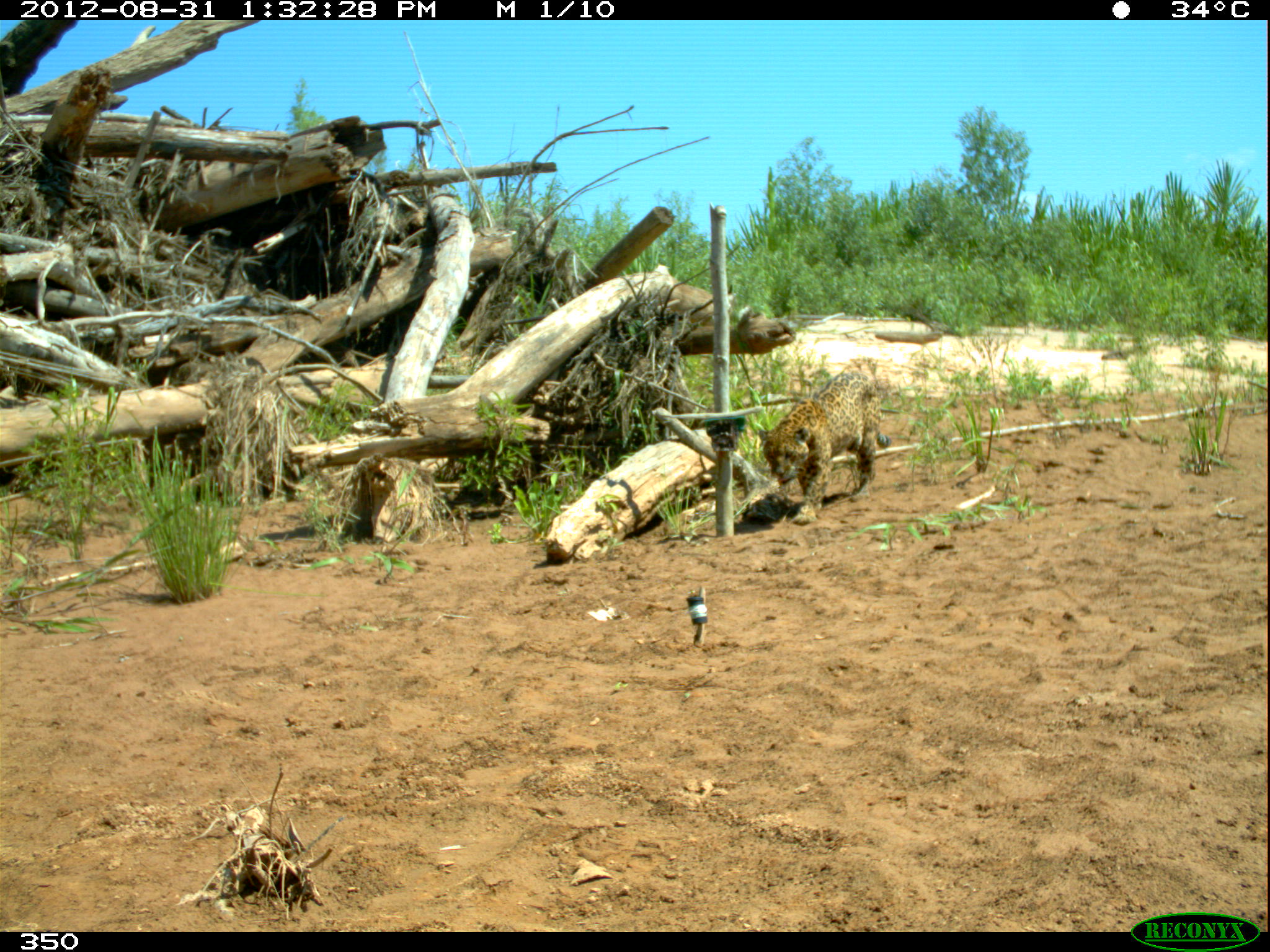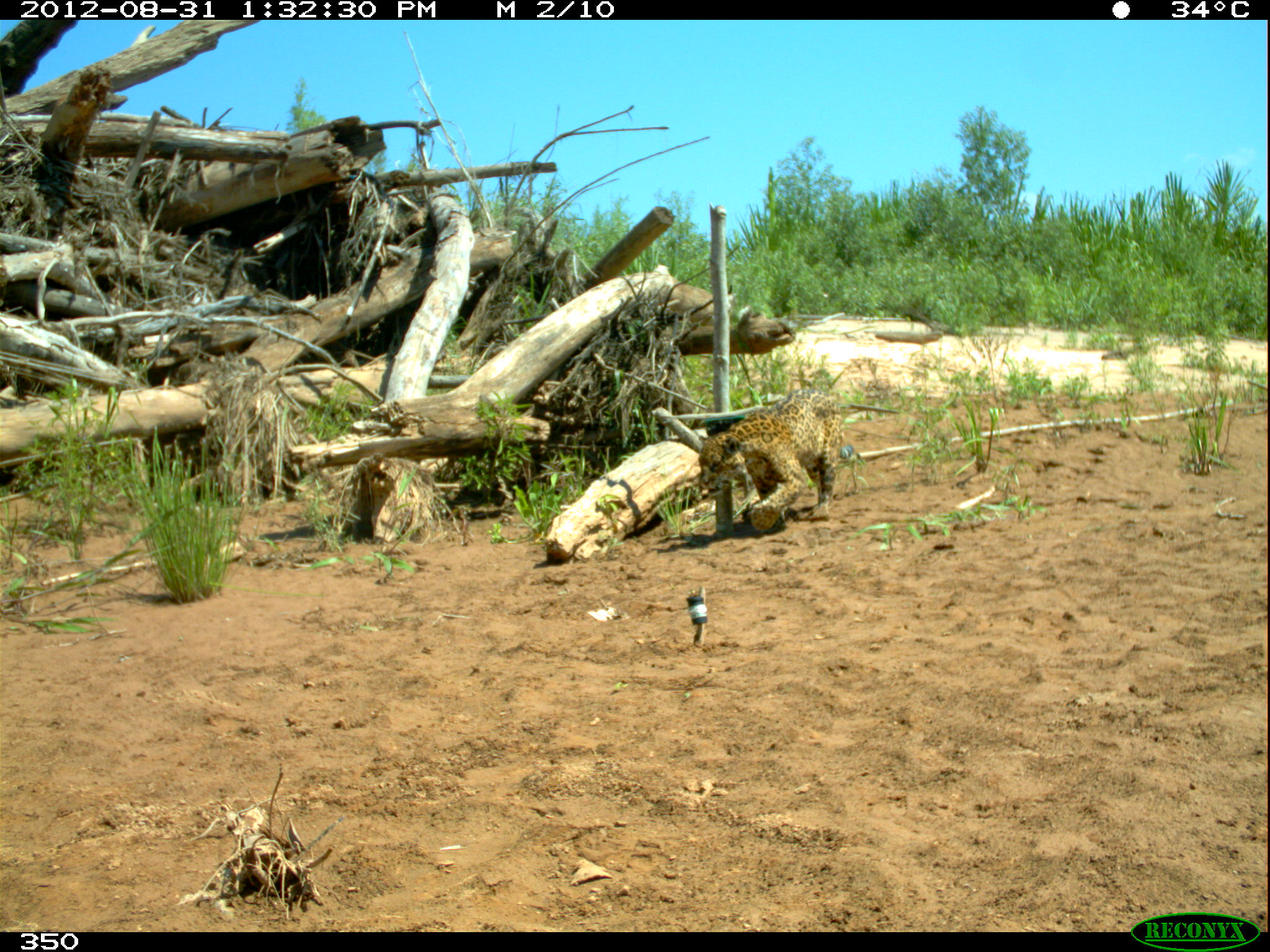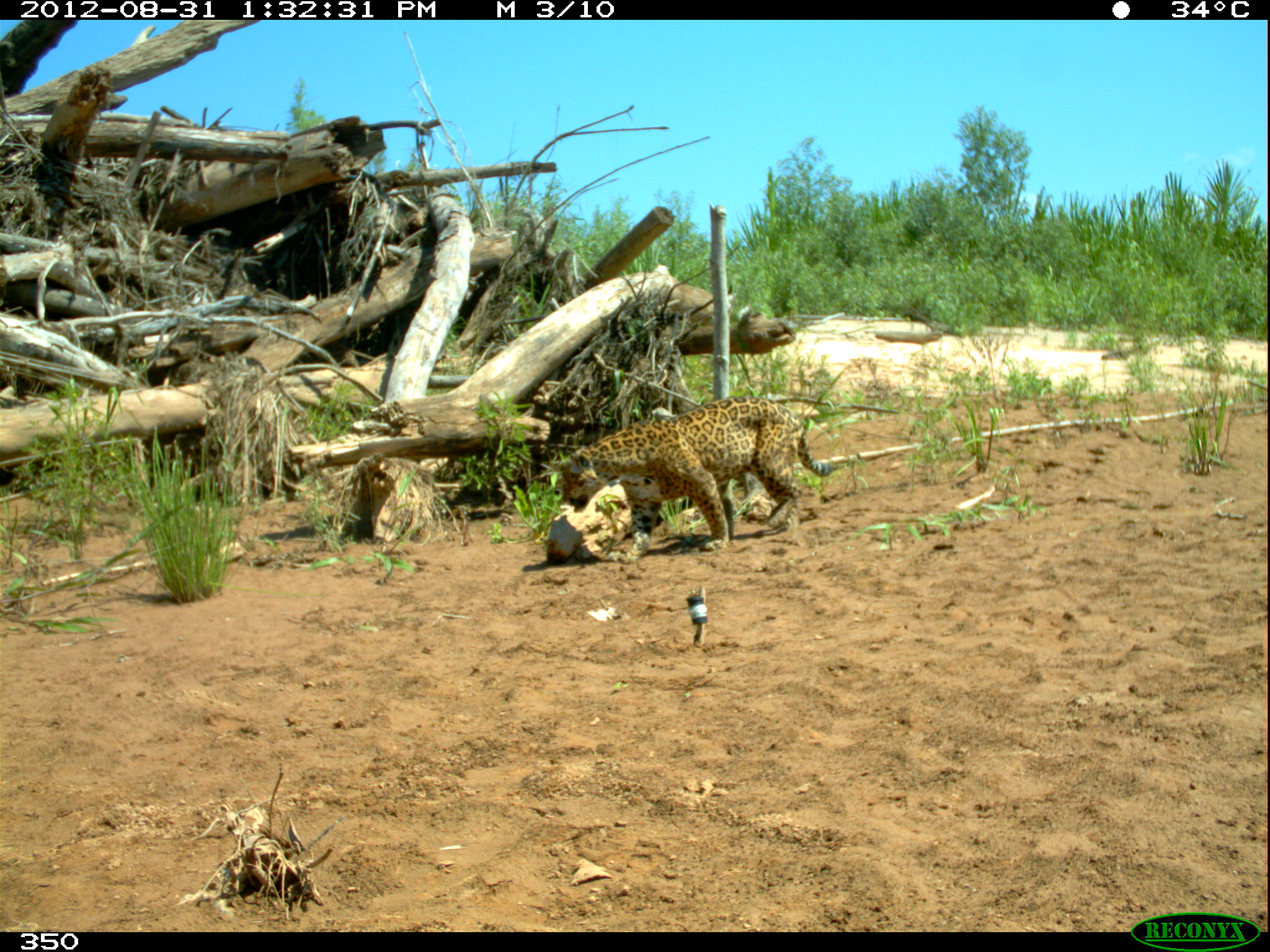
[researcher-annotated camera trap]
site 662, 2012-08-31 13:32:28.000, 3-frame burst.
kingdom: Animalia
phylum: Chordata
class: Mammalia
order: Carnivora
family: Felidae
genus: Panthera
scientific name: Panthera onca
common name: jaguar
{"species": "Panthera onca (jaguar)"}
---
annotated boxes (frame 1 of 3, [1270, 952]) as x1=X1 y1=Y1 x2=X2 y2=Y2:
panthera onca: x1=757 y1=369 x2=891 y2=525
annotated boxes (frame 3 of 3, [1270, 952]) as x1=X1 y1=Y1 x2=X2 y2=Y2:
panthera onca: x1=552 y1=395 x2=834 y2=563